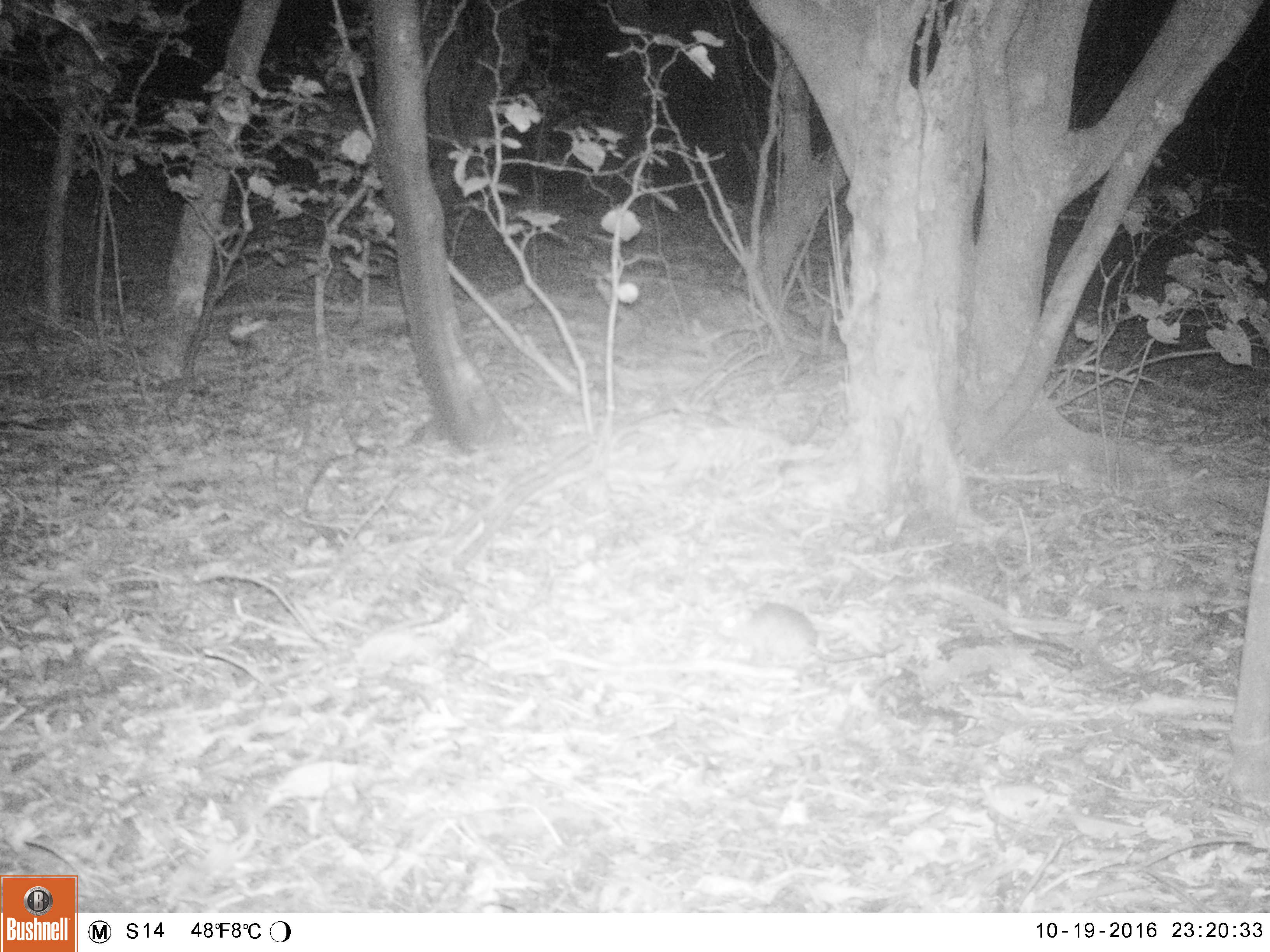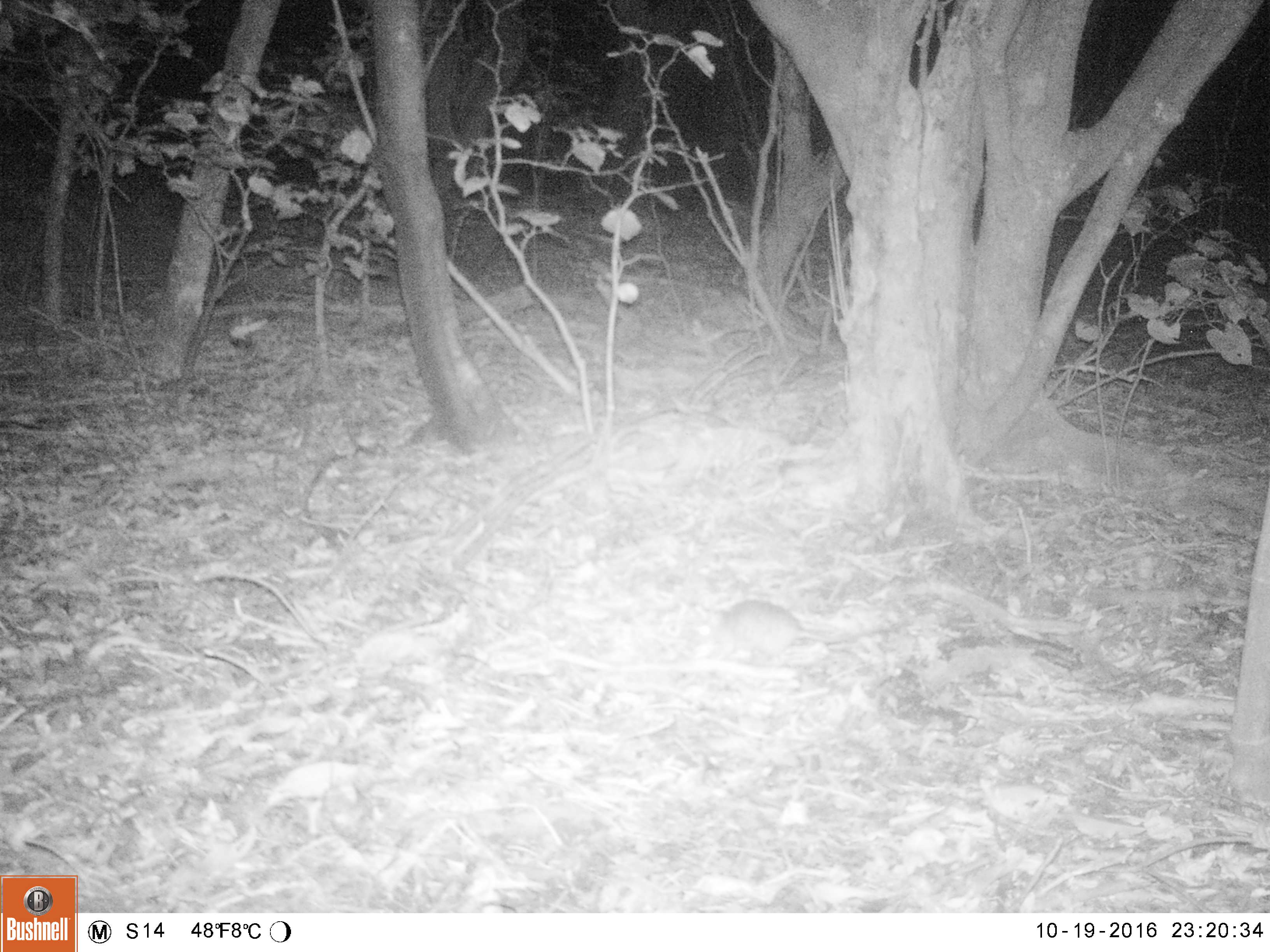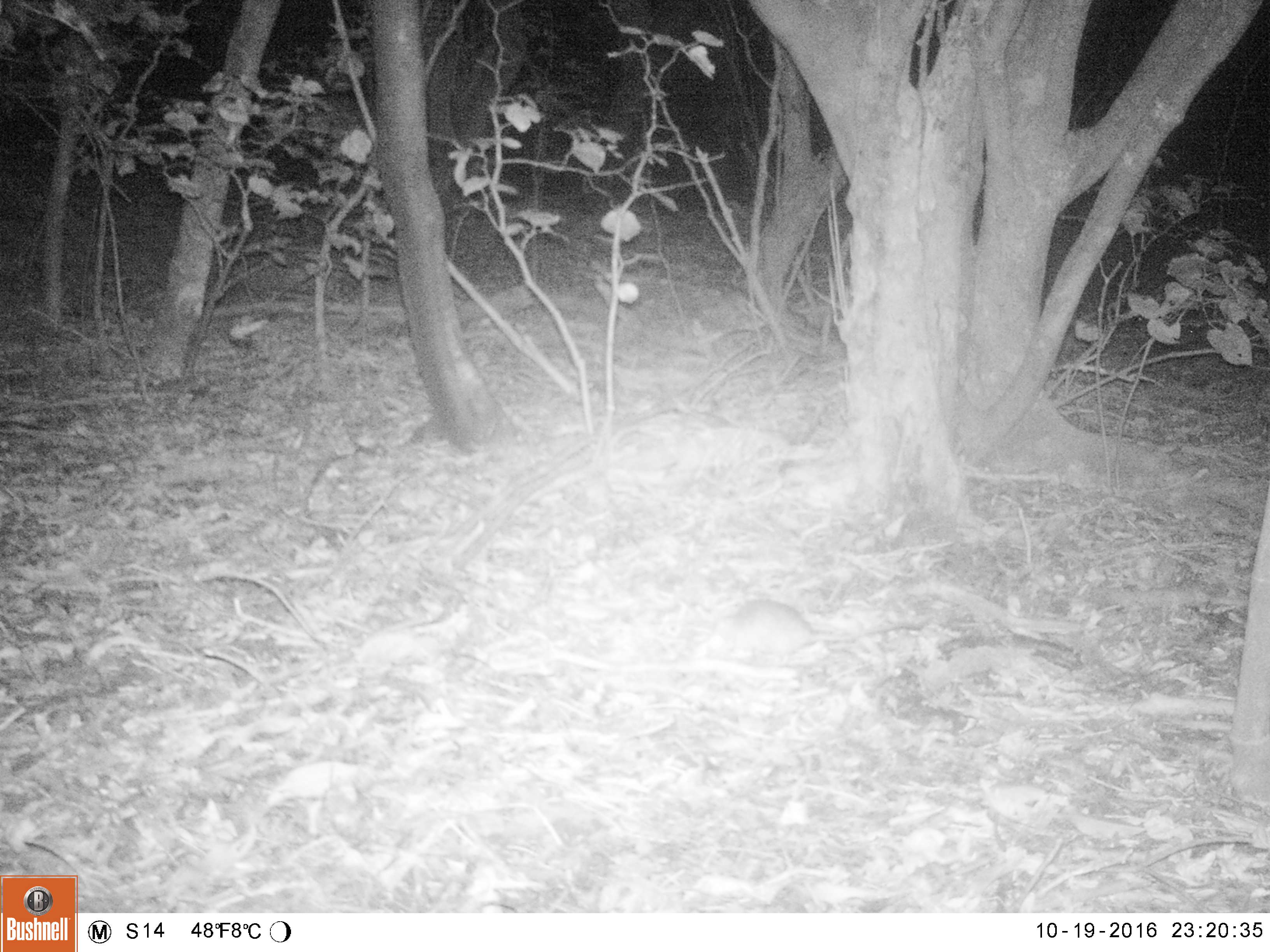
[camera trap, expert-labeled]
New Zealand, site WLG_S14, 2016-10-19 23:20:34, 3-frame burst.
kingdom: Animalia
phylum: Chordata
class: Mammalia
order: Rodentia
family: Muridae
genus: Rattus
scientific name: Rattus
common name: rat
Rat (Rattus).